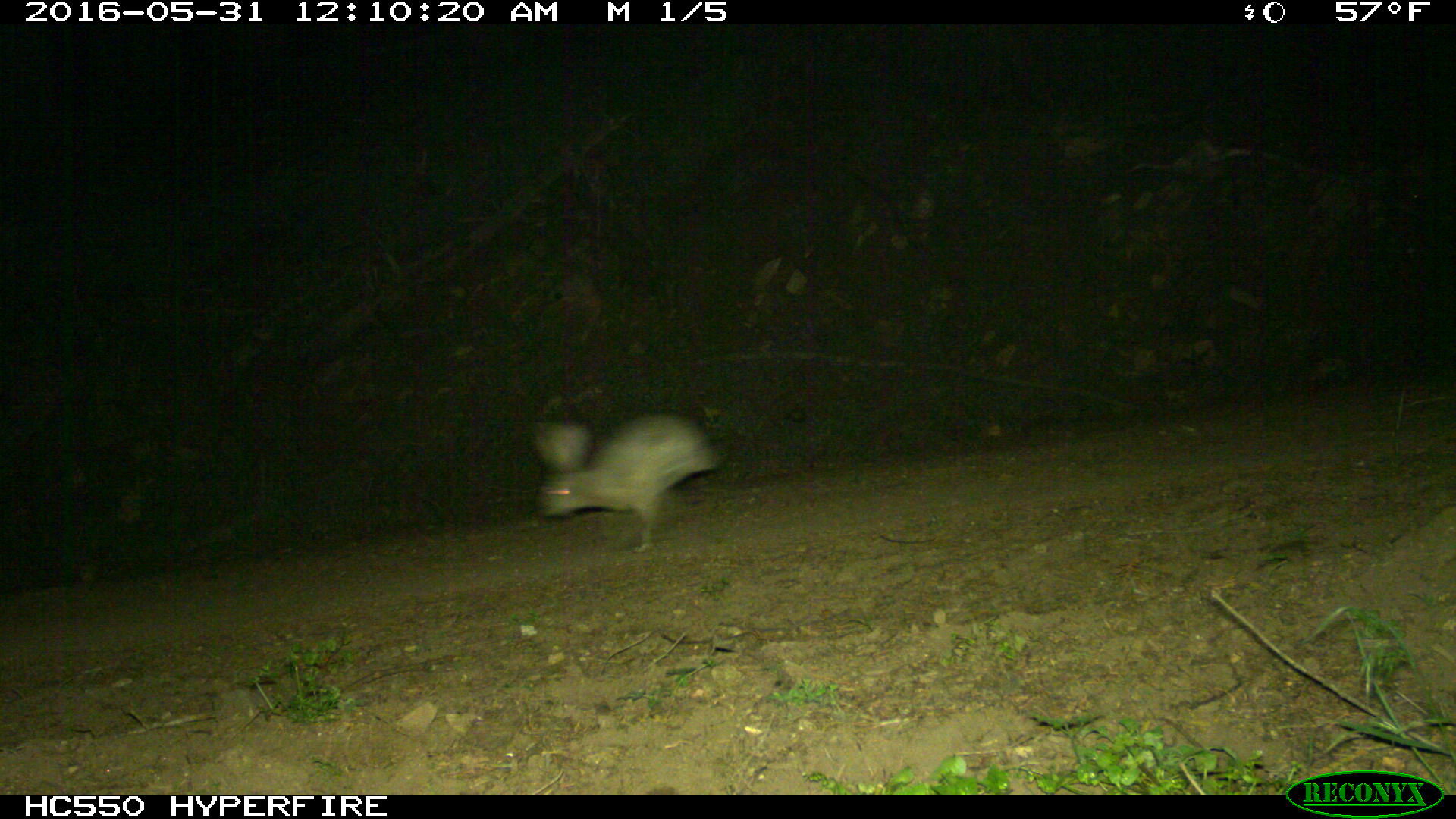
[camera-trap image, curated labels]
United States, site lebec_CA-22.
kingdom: Animalia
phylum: Chordata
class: Mammalia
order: Lagomorpha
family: Leporidae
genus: Lepus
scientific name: Lepus californicus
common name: black-tailed jackrabbit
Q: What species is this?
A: Lepus californicus (black-tailed jackrabbit).